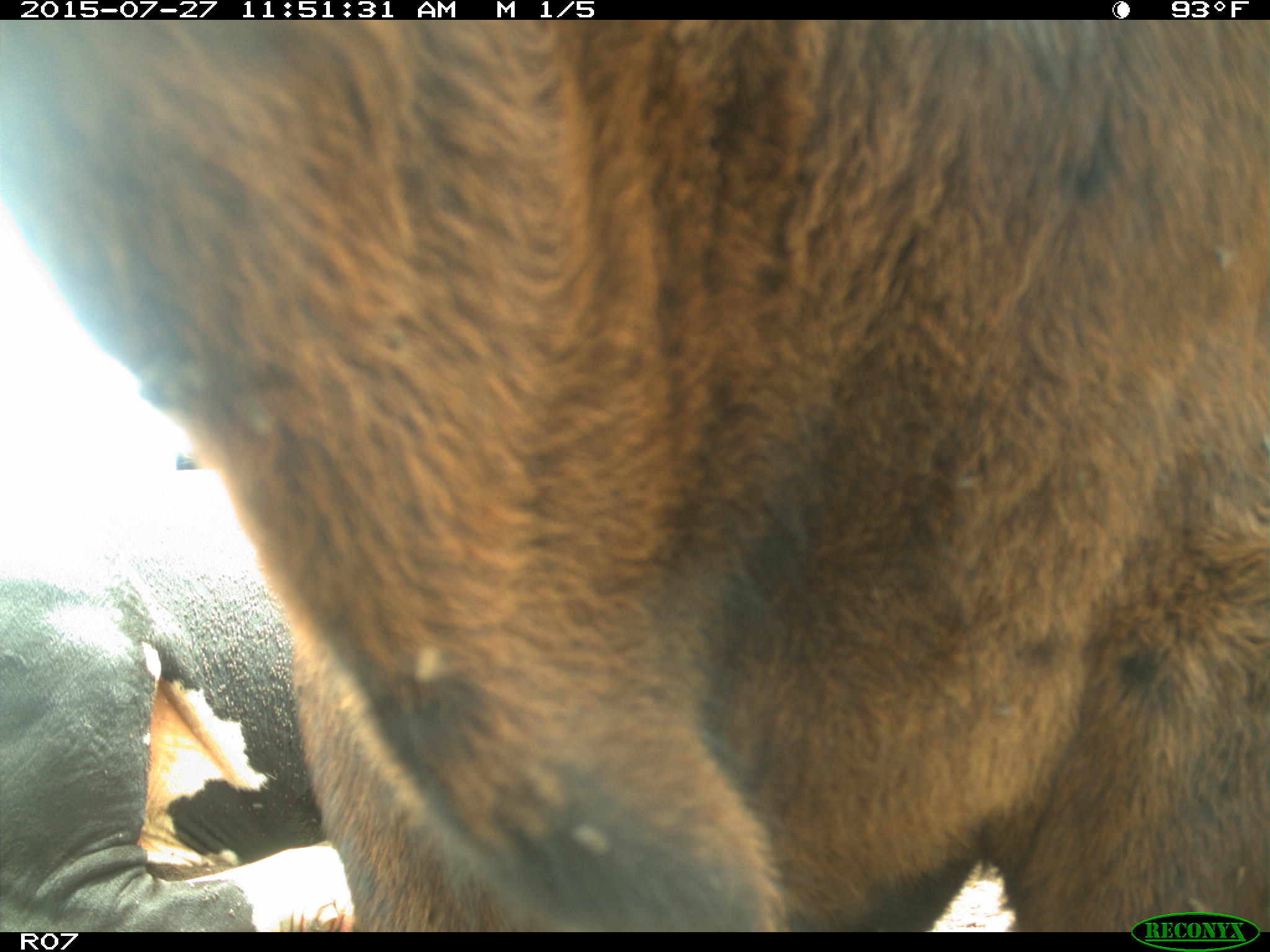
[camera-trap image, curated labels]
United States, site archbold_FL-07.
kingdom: Animalia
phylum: Chordata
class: Mammalia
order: Artiodactyla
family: Bovidae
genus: Bos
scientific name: Bos taurus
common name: domestic cow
Bos taurus (domestic cow).